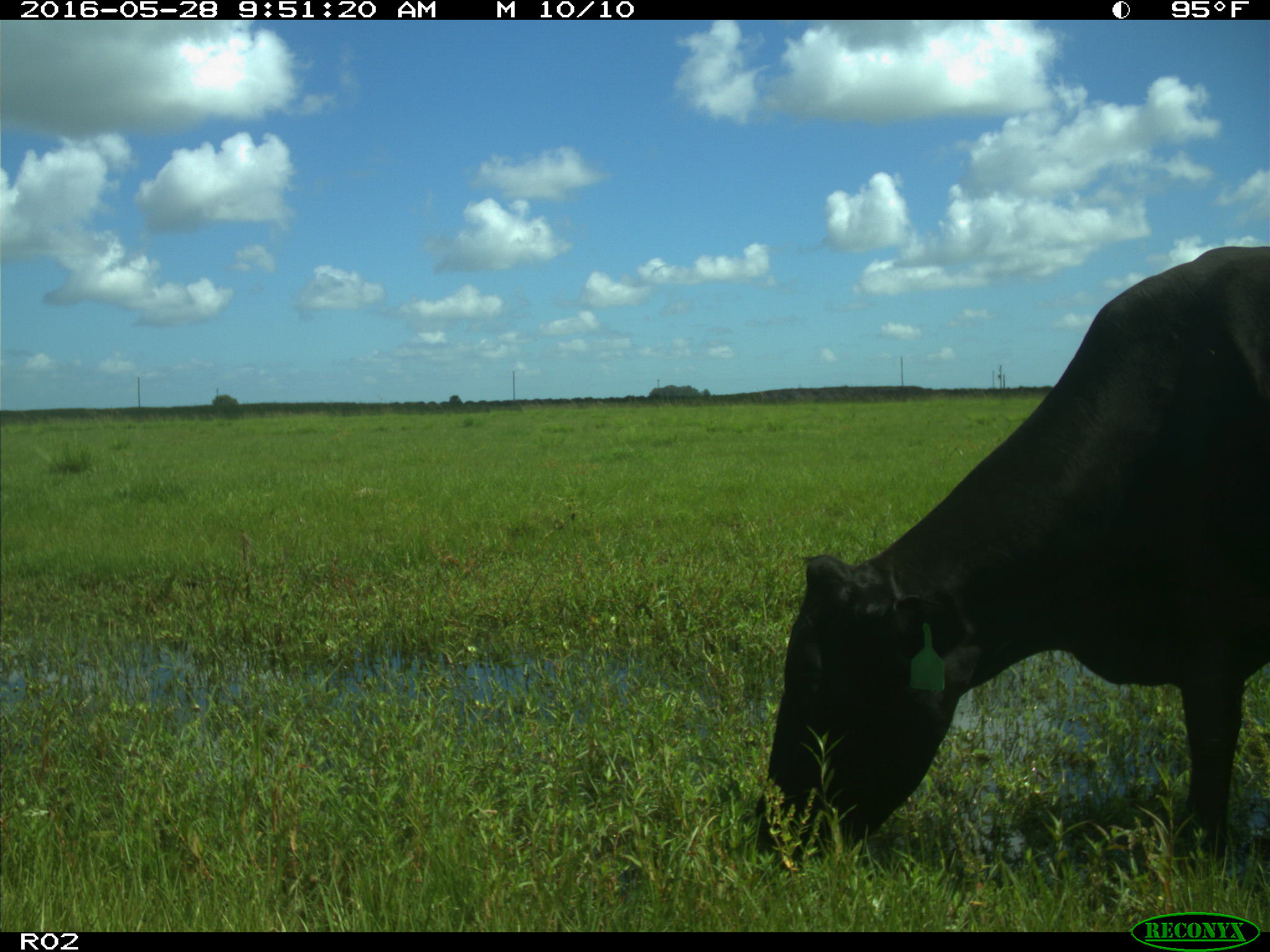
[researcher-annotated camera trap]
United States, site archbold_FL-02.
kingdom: Animalia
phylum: Chordata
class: Mammalia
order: Artiodactyla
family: Bovidae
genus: Bos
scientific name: Bos taurus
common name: domestic cow